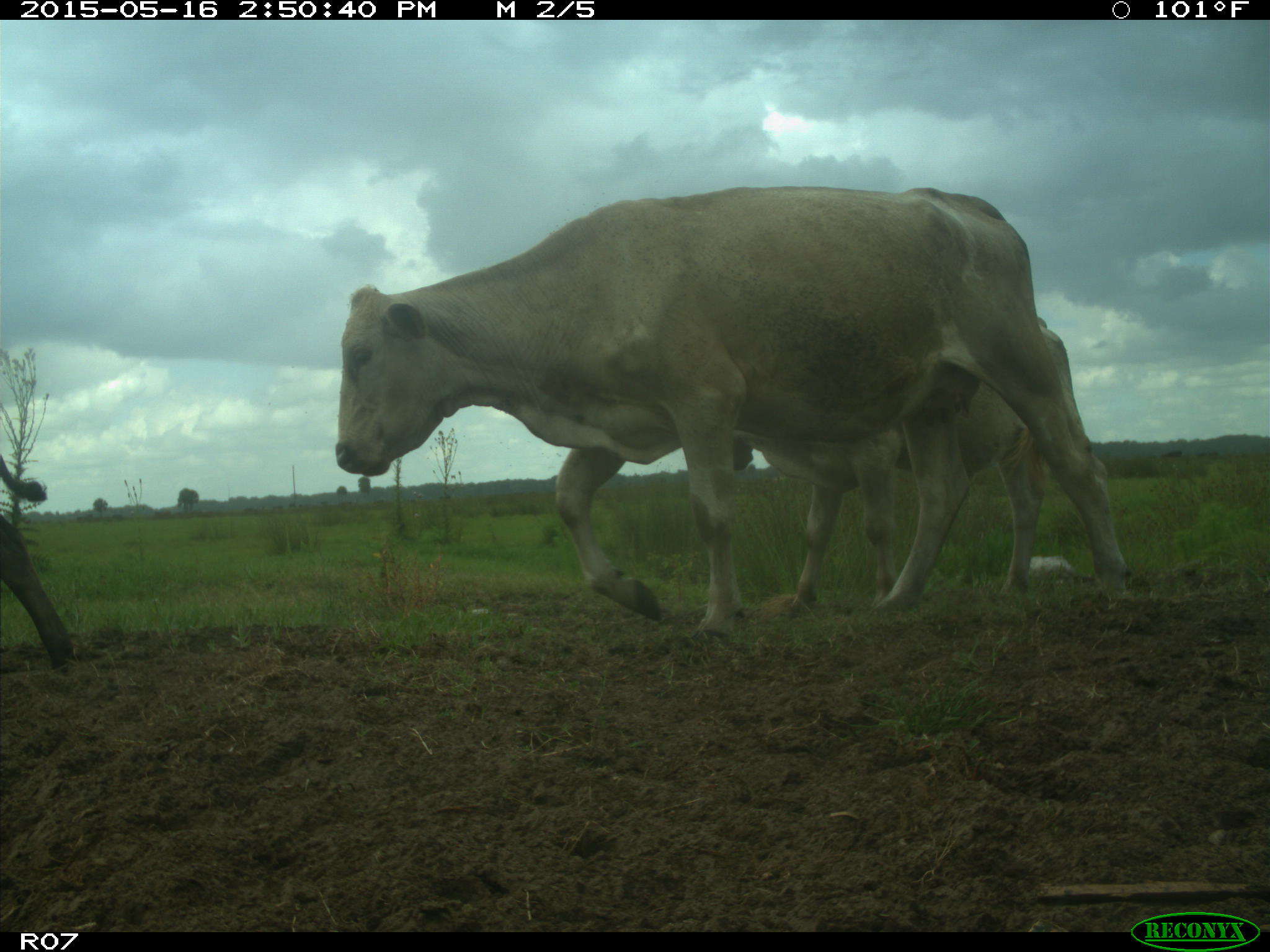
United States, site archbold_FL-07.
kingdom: Animalia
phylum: Chordata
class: Mammalia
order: Artiodactyla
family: Bovidae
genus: Bos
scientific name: Bos taurus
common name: domestic cow